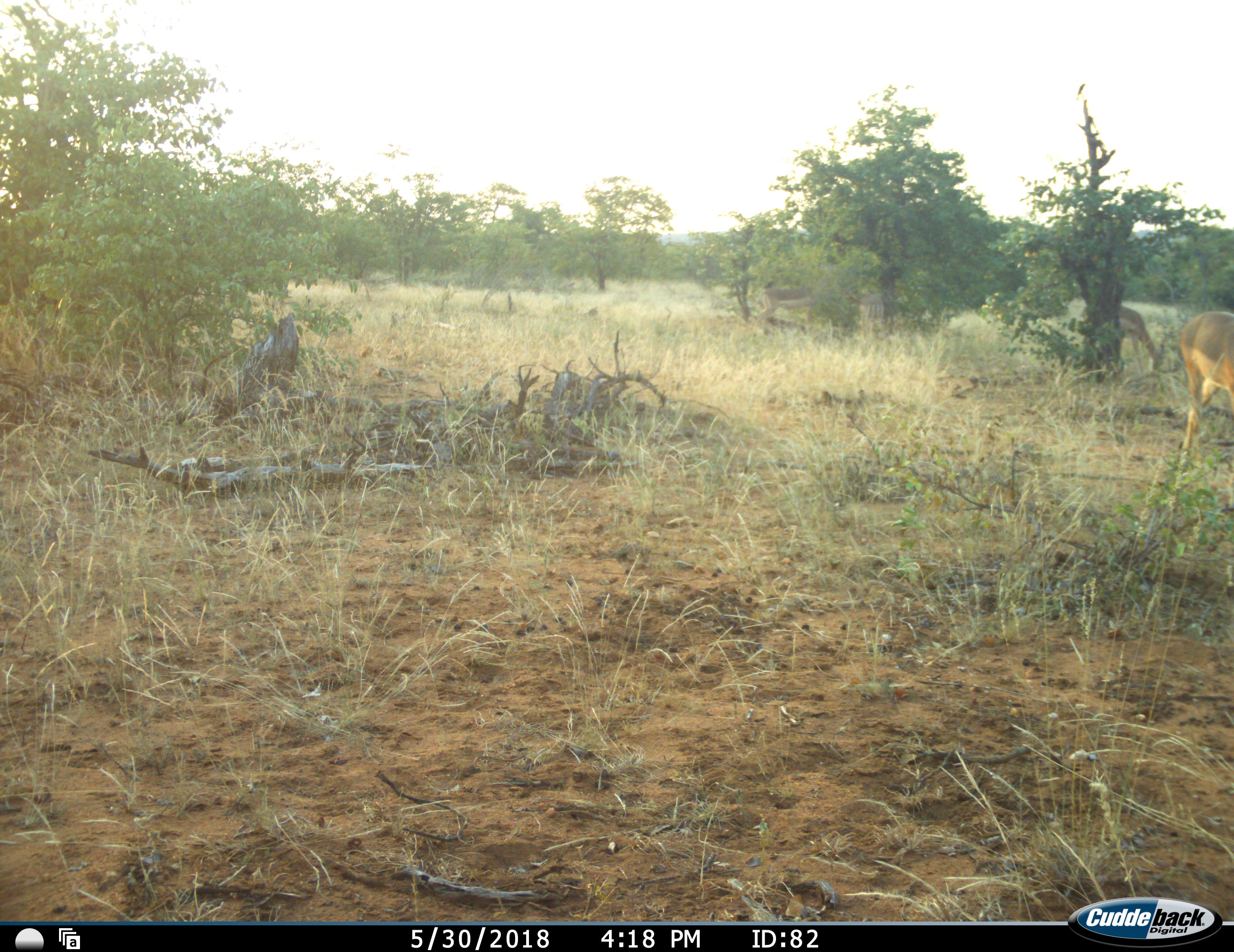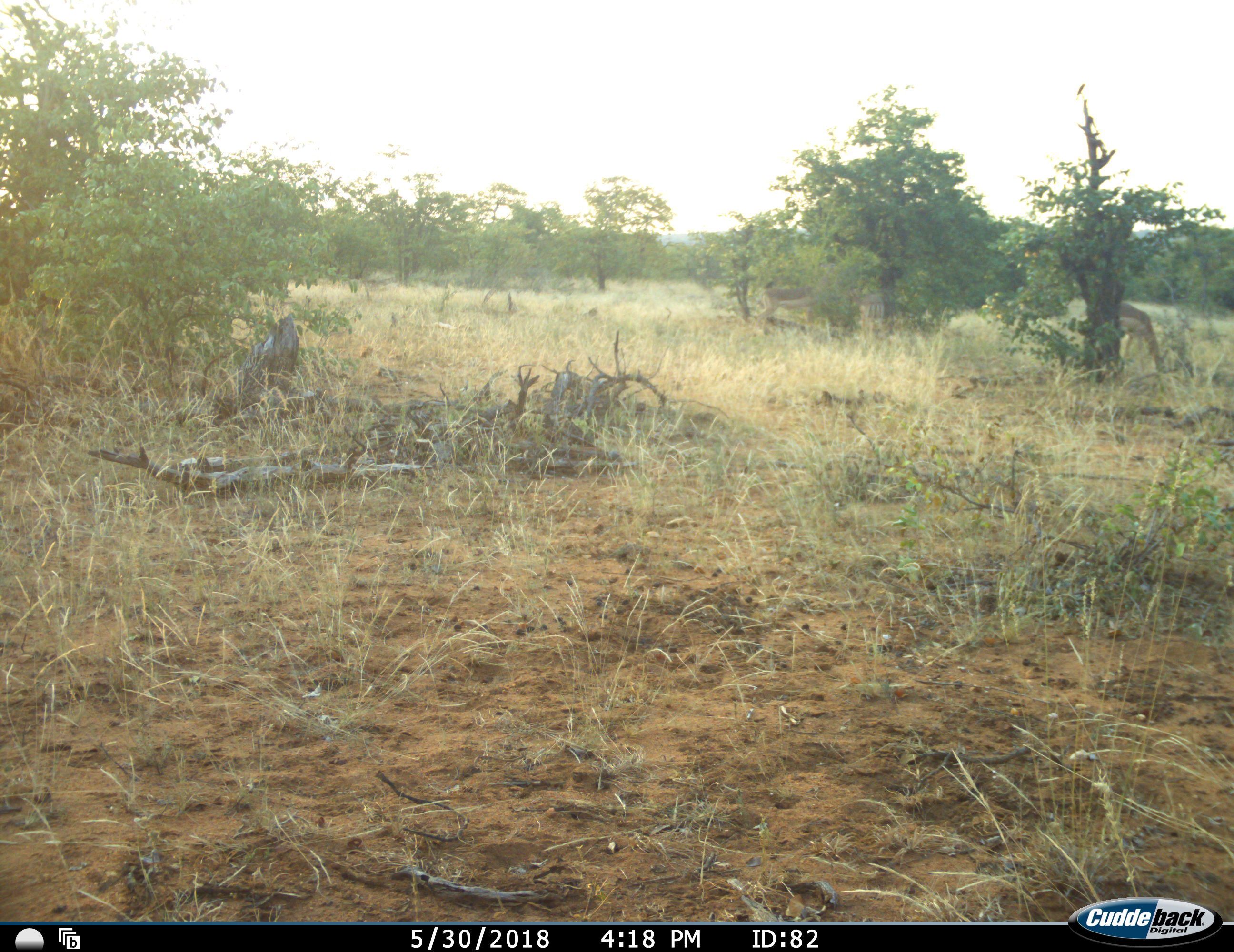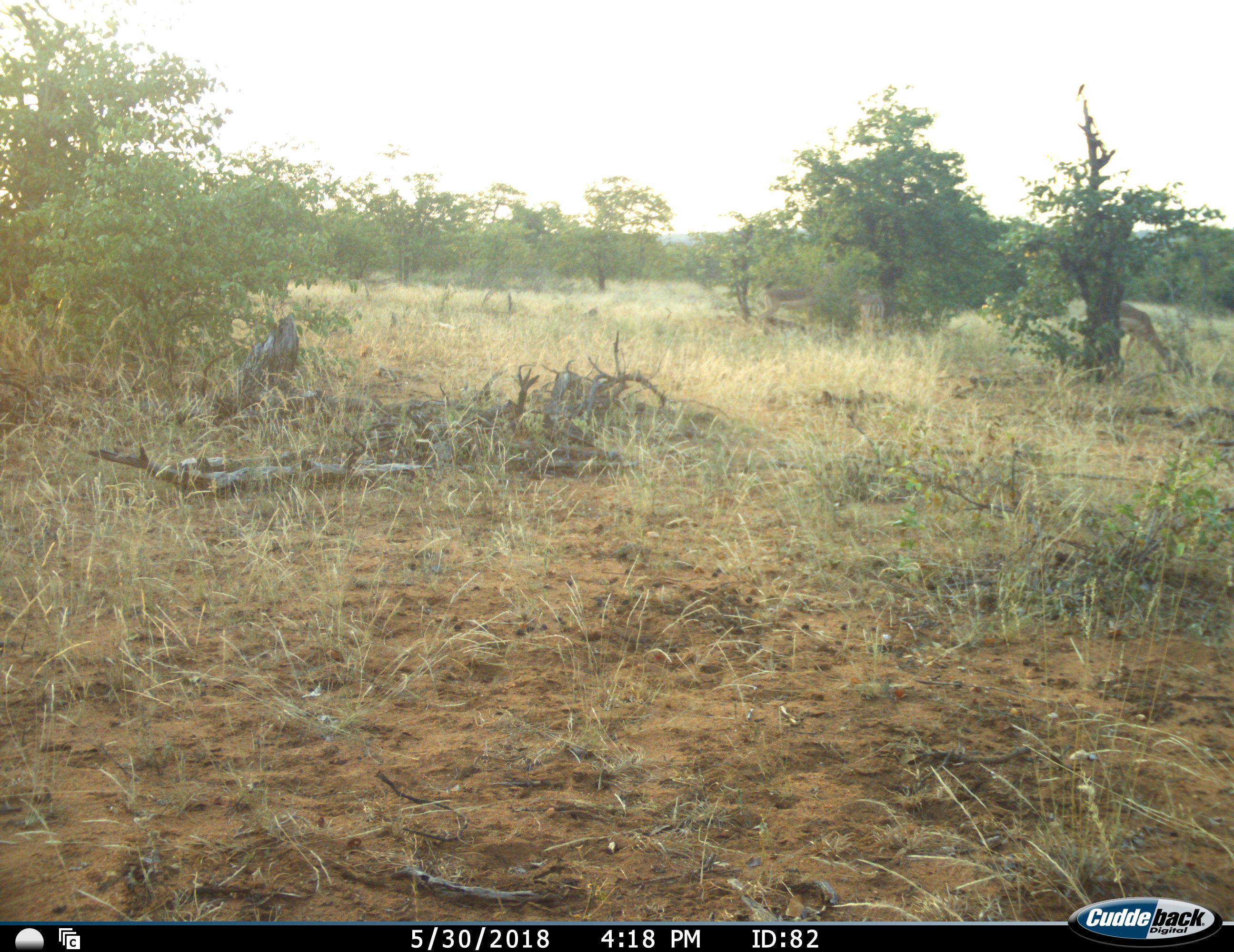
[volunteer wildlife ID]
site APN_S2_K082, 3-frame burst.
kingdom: Animalia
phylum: Chordata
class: Mammalia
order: Artiodactyla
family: Bovidae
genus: Aepyceros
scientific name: Aepyceros melampus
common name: impala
Impala (Aepyceros melampus), count 3. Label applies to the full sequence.